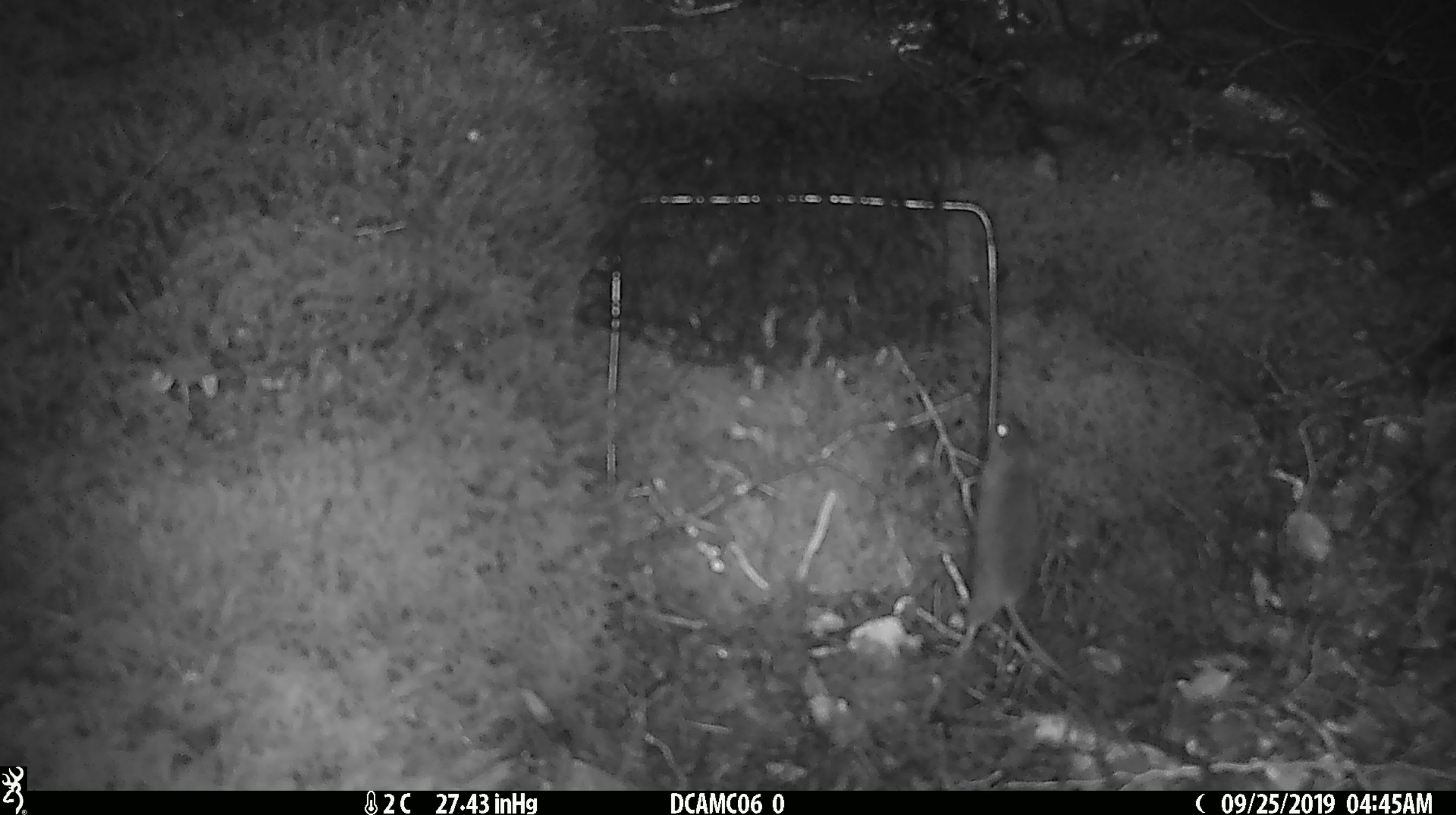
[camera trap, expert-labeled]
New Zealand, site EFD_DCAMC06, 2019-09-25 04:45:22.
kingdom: Animalia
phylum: Chordata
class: Mammalia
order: Rodentia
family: Muridae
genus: Mus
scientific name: Mus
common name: mouse